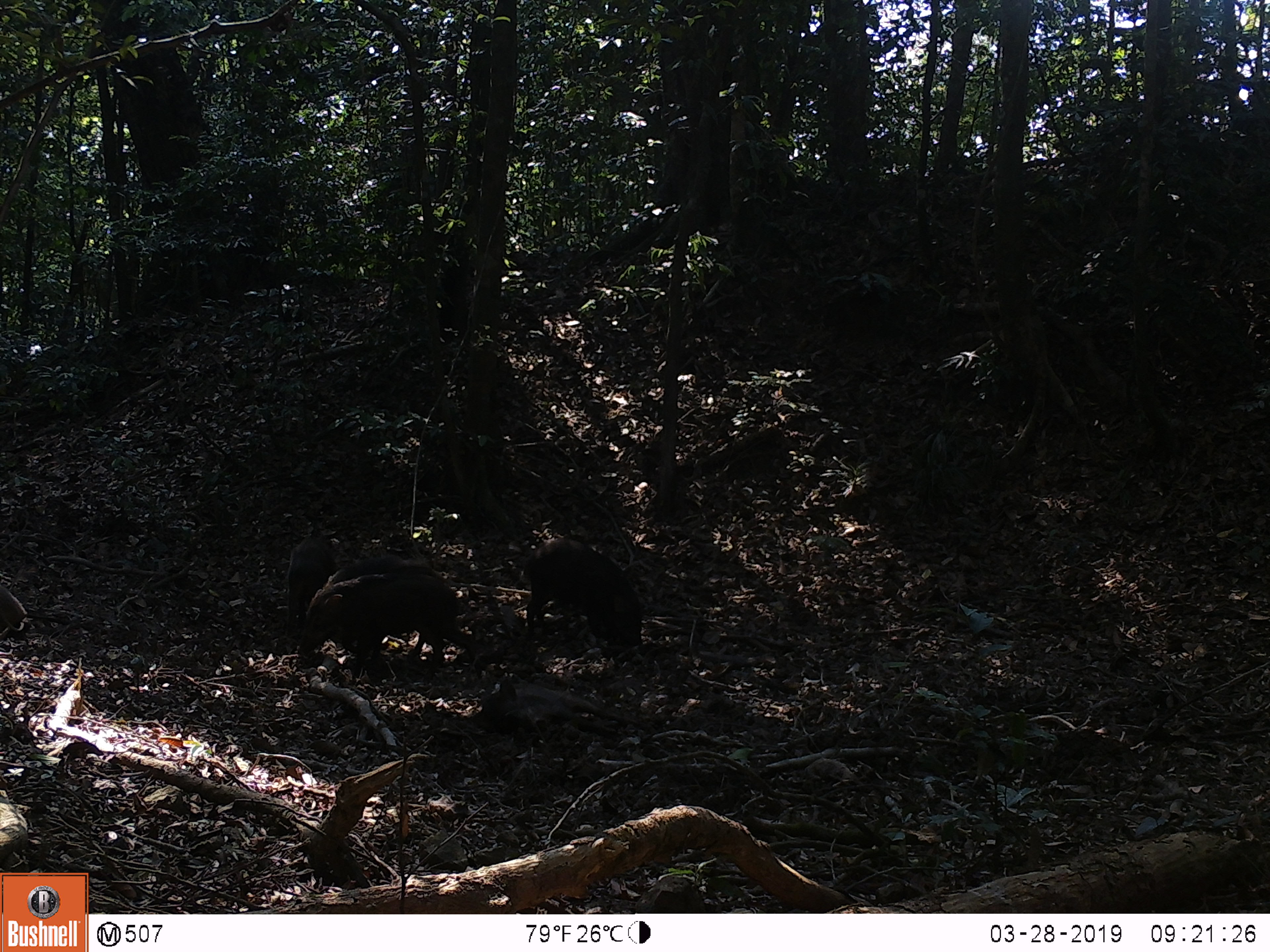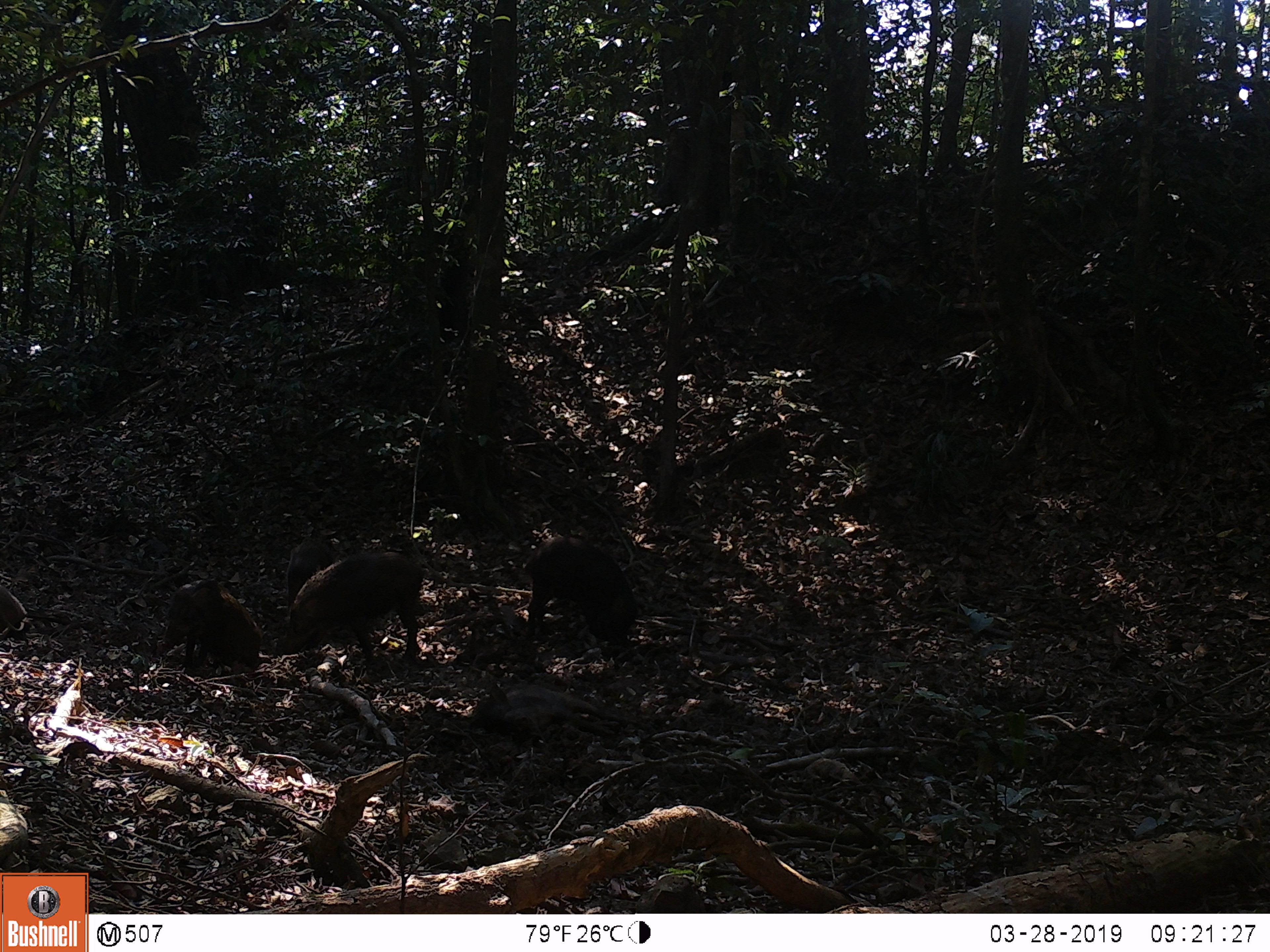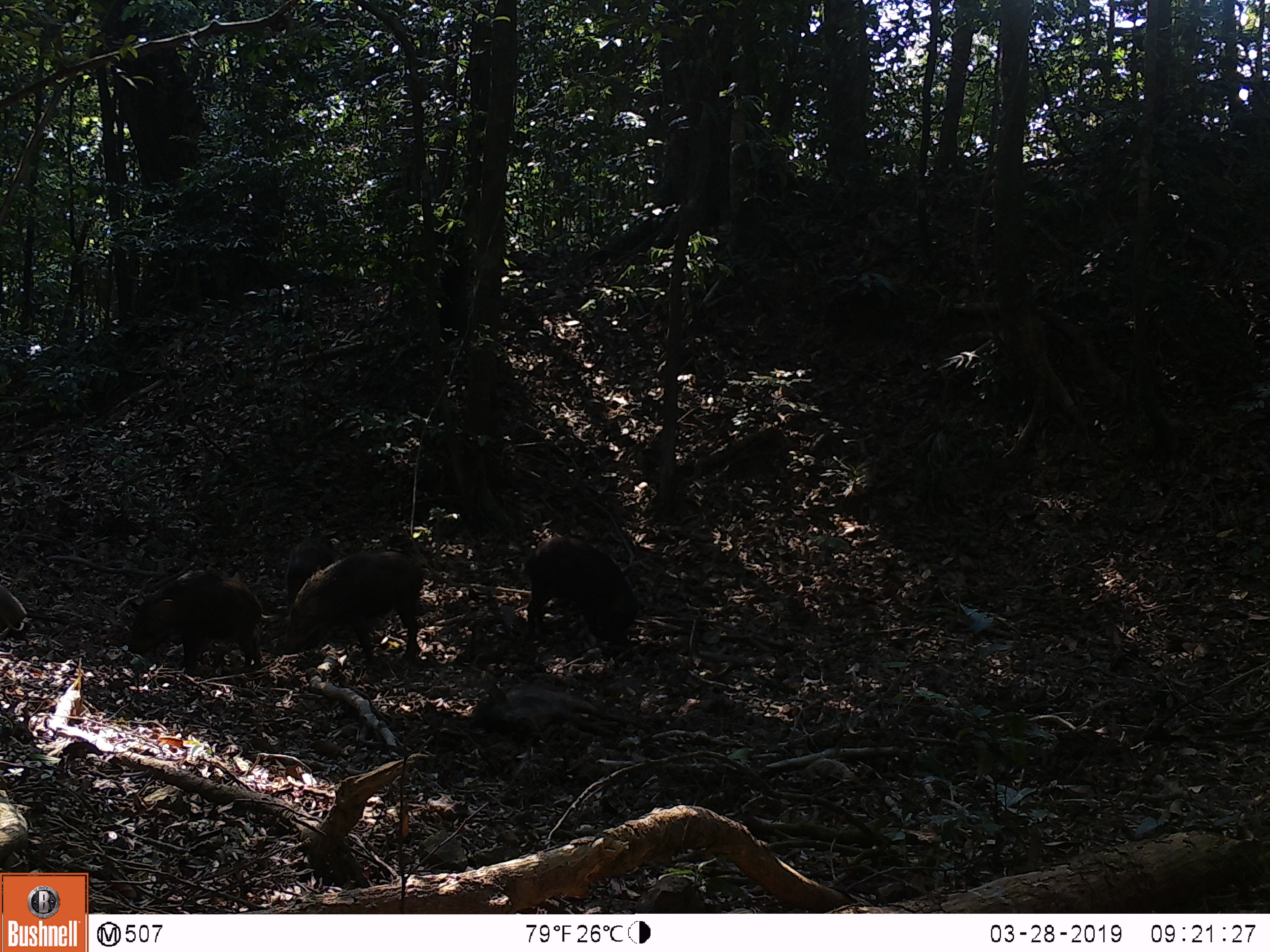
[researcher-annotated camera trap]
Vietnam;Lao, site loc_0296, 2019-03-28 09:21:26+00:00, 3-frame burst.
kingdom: Animalia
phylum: Chordata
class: Mammalia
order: Artiodactyla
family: Suidae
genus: Sus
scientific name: Sus scrofa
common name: eurasian wild pig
Eurasian wild pig (Sus scrofa). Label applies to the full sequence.